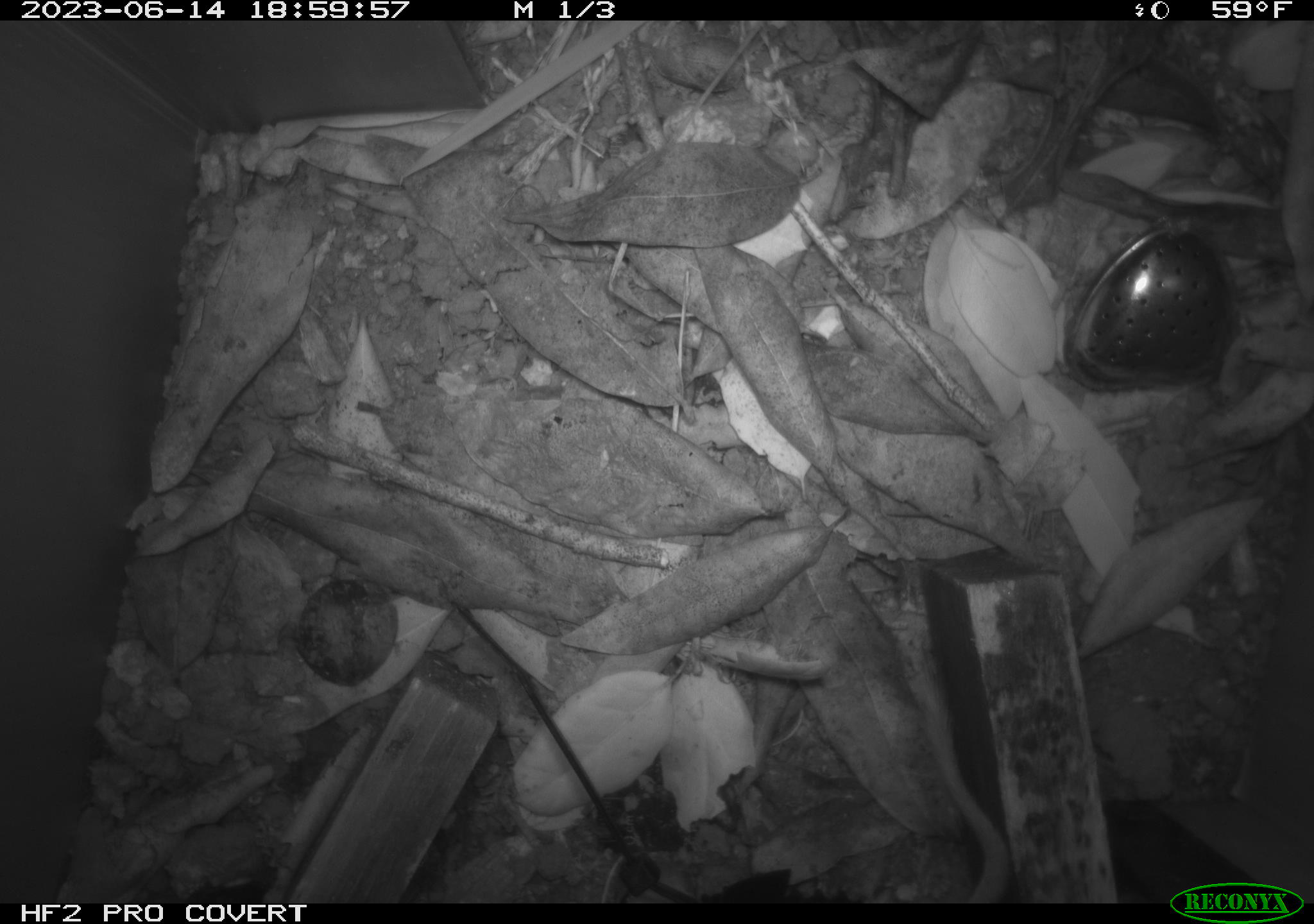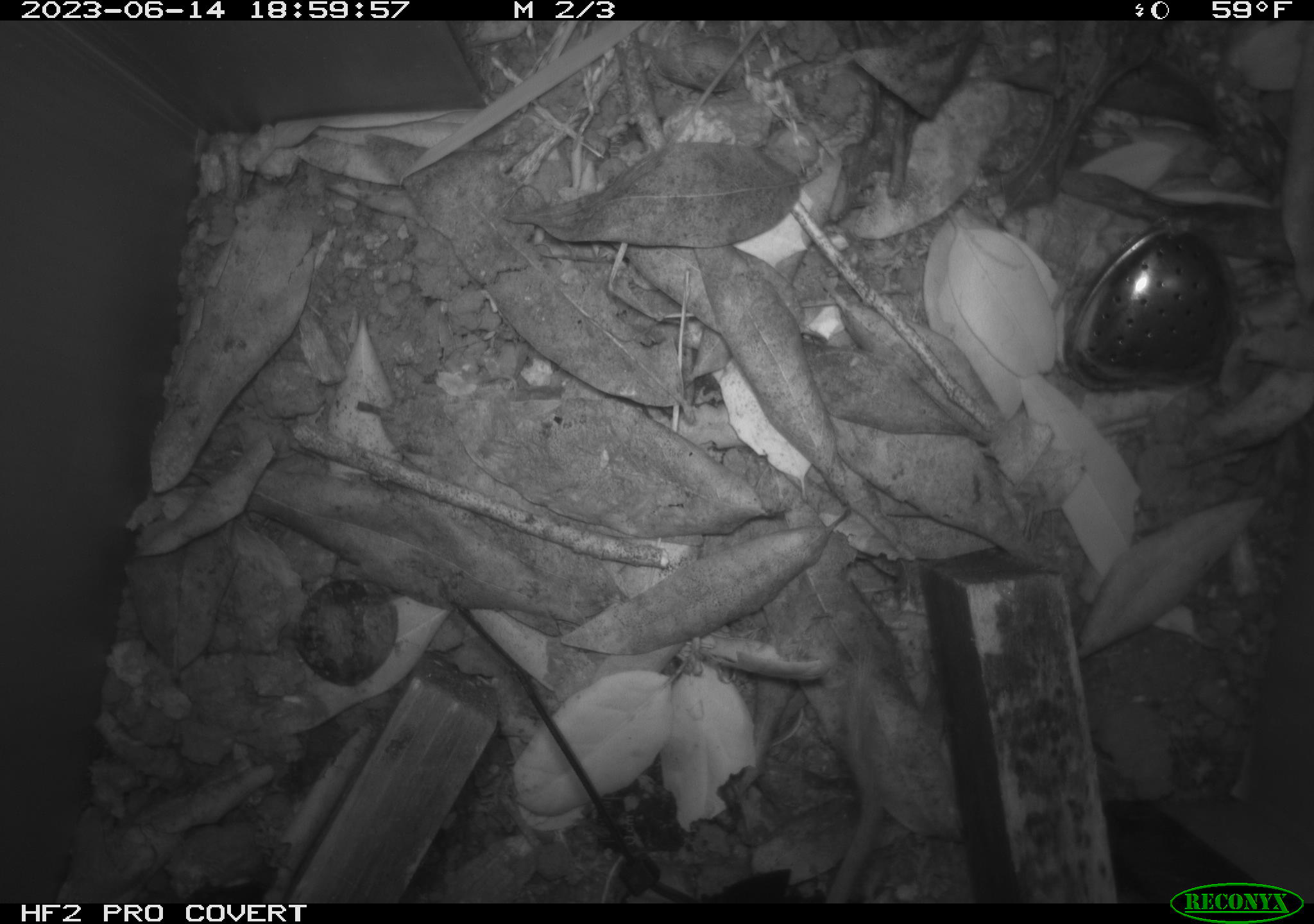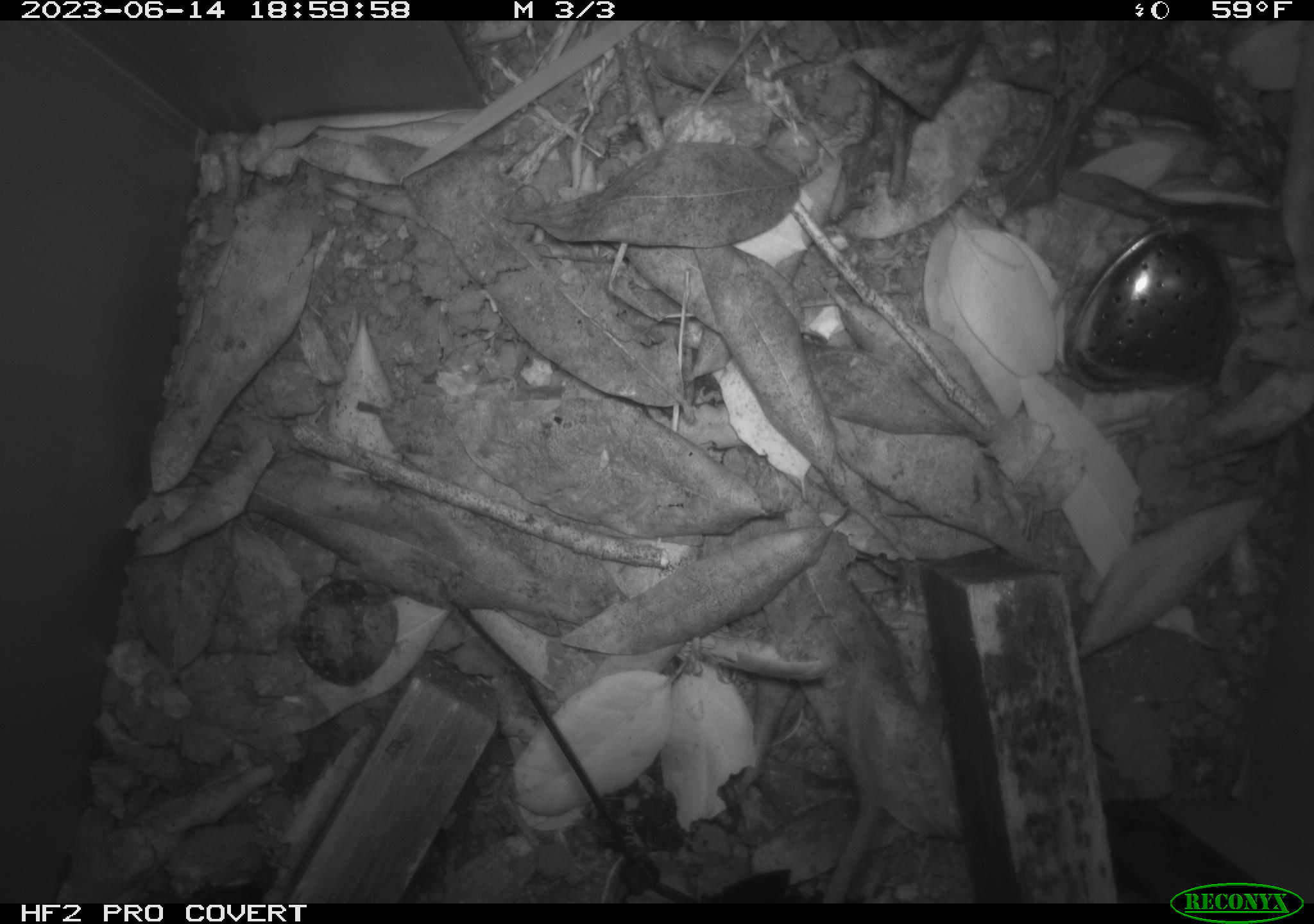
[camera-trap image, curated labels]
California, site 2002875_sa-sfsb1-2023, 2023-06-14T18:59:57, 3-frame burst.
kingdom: Animalia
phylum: Chordata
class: Mammalia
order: Rodentia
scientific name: Rodentia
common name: mouse species